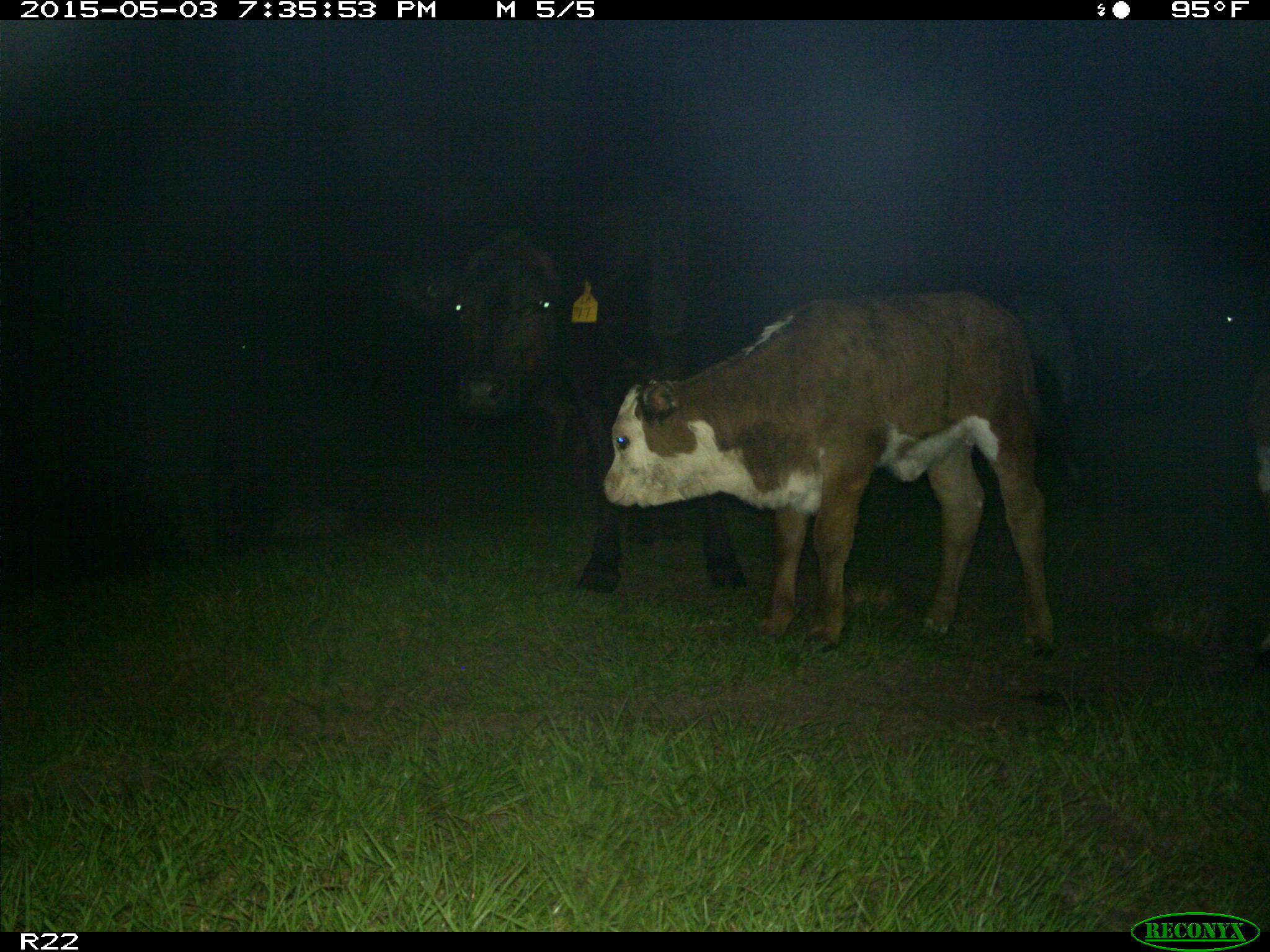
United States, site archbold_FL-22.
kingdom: Animalia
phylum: Chordata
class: Mammalia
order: Artiodactyla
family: Bovidae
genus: Bos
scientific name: Bos taurus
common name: domestic cow